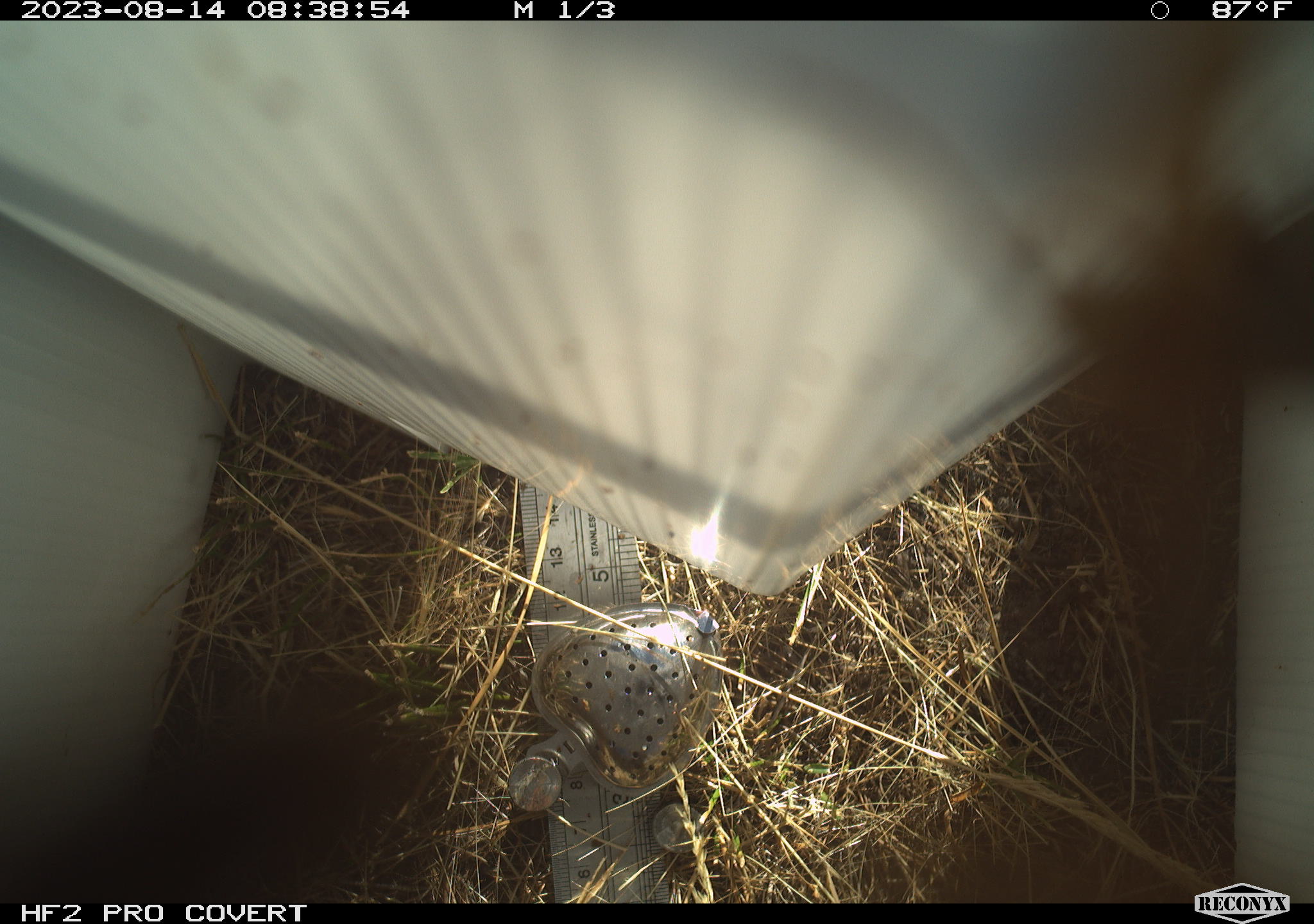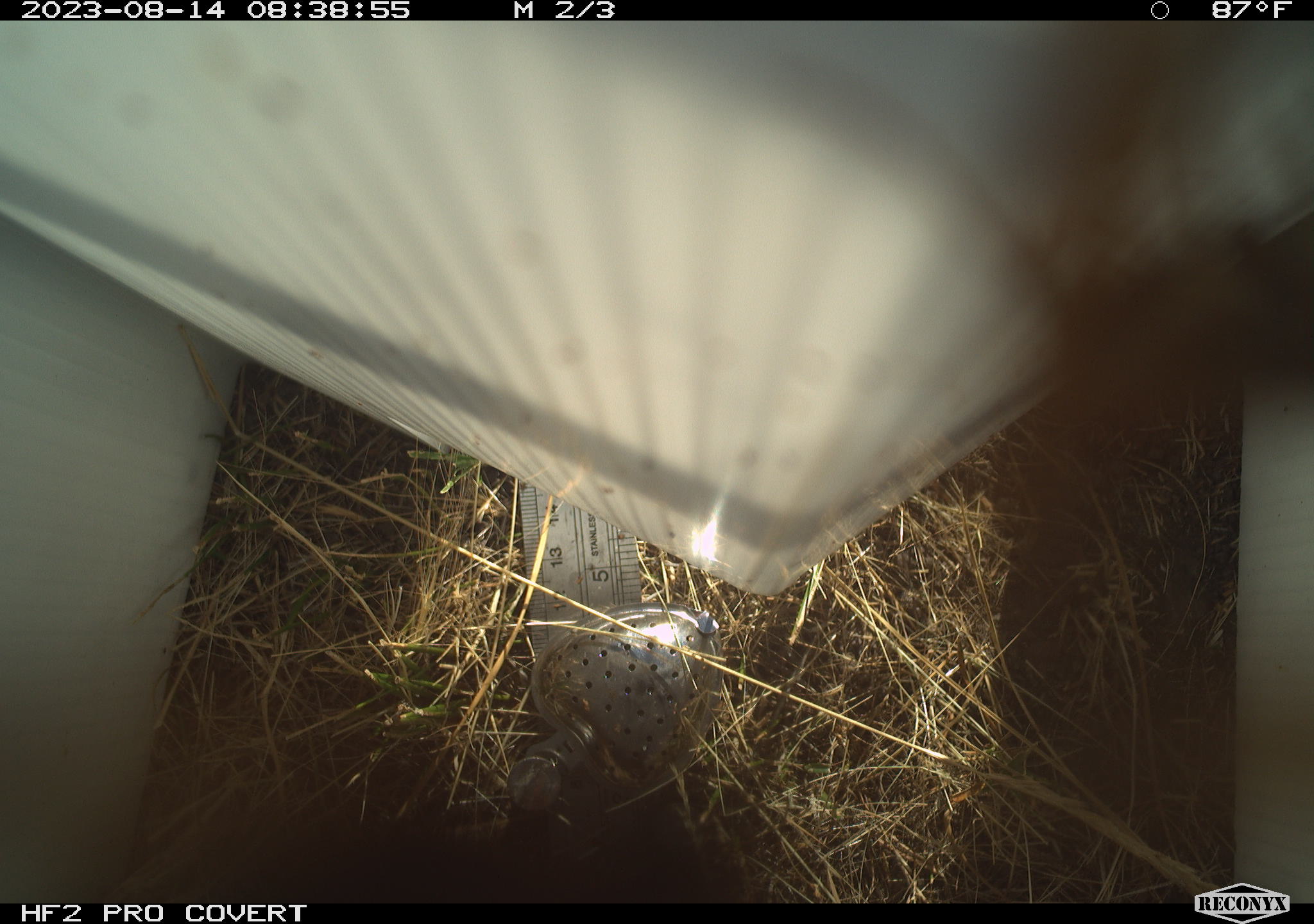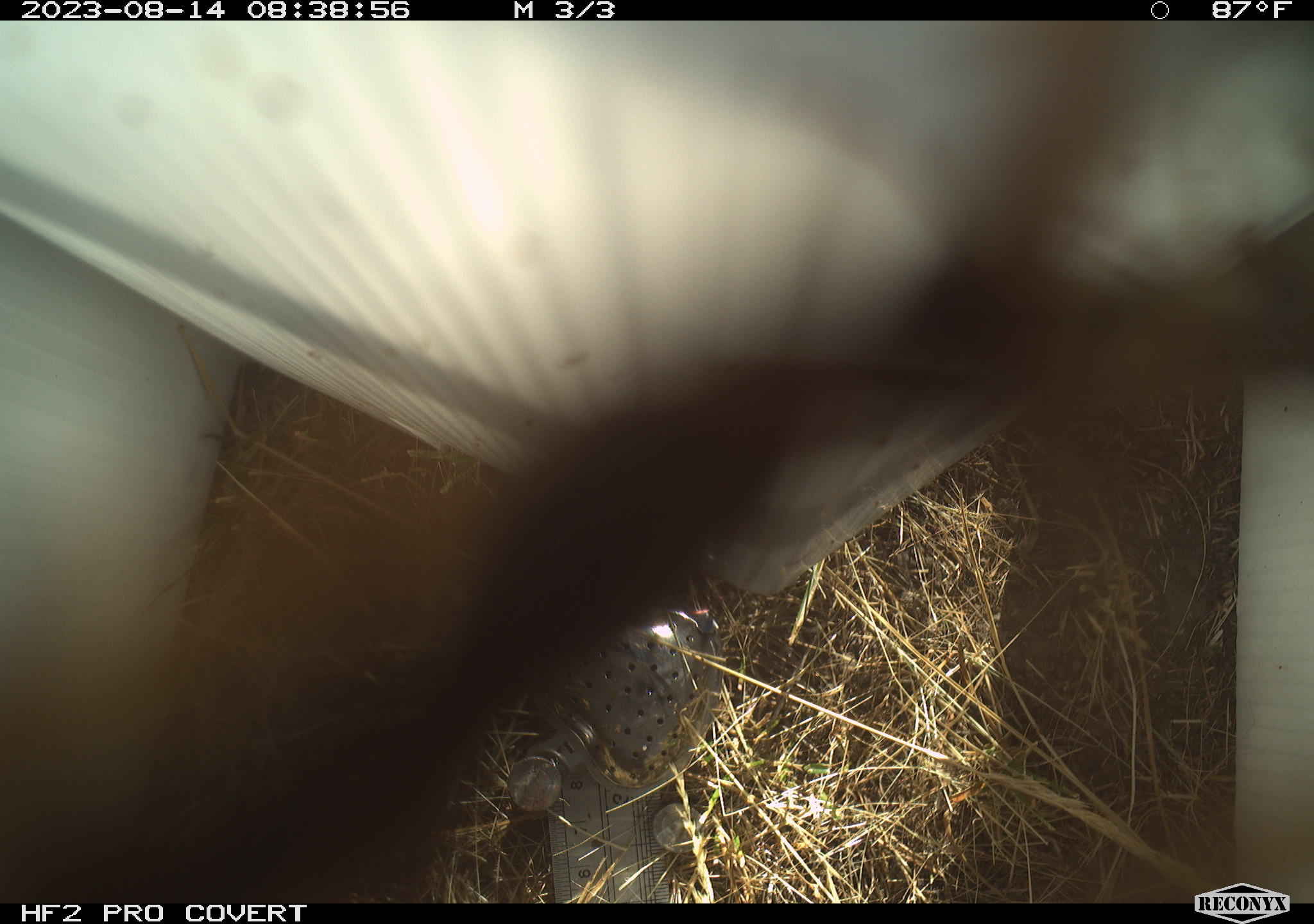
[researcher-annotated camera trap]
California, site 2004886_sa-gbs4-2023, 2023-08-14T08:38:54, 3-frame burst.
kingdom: Animalia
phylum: Arthropoda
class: Insecta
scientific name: Insecta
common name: insect